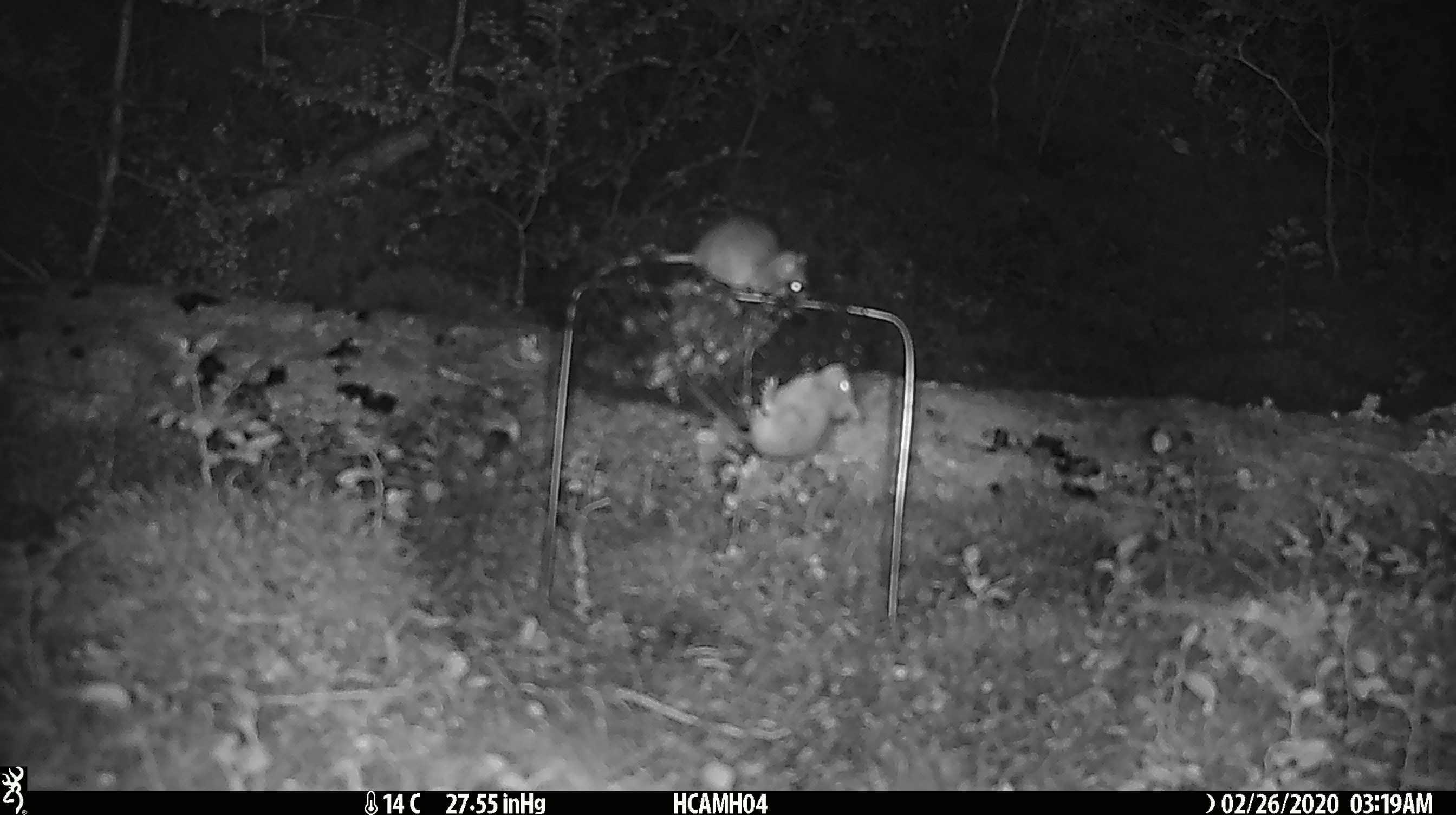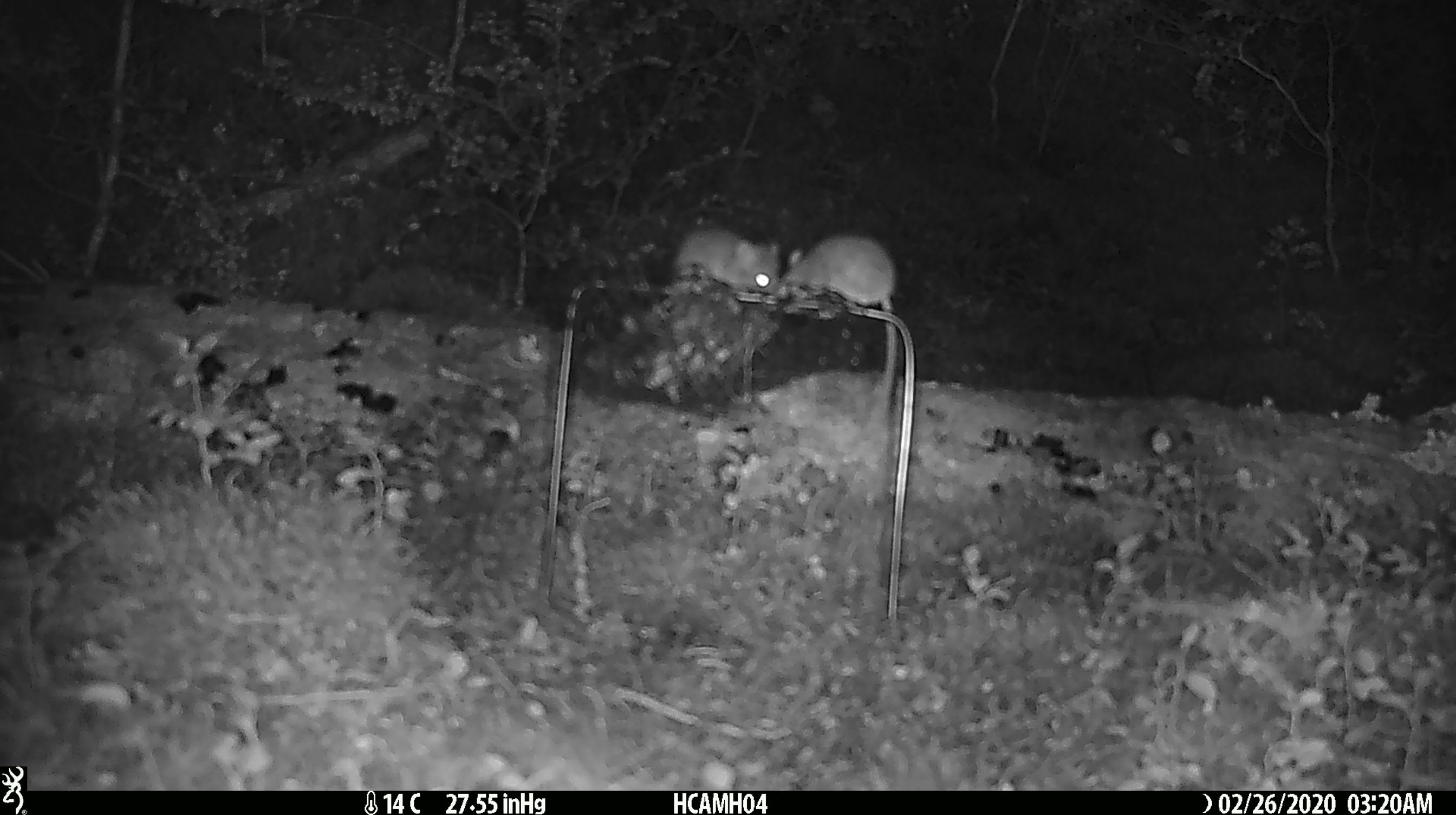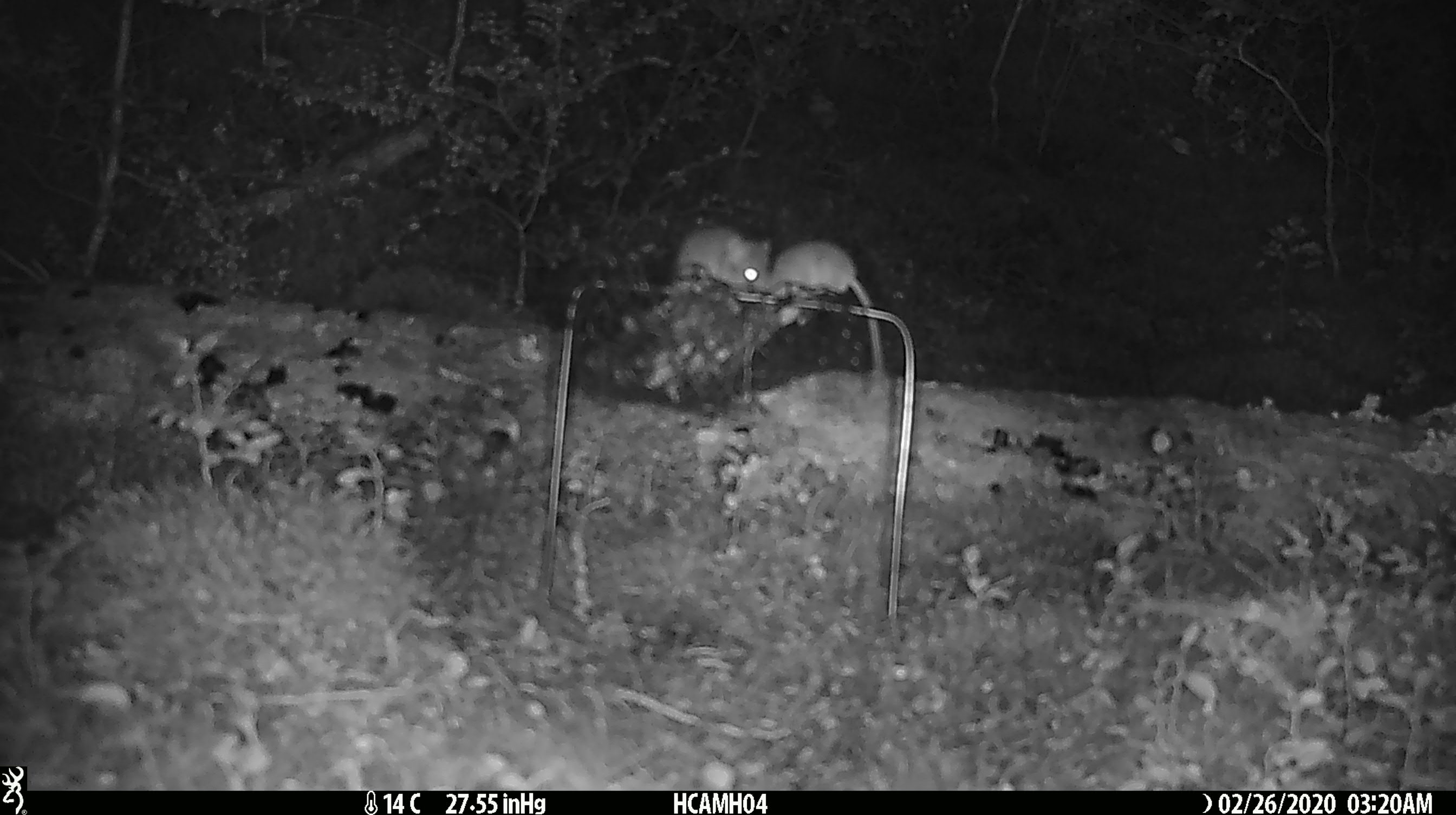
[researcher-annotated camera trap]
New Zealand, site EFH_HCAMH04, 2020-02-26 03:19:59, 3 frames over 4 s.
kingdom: Animalia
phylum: Chordata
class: Mammalia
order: Rodentia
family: Muridae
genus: Mus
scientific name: Mus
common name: mouse